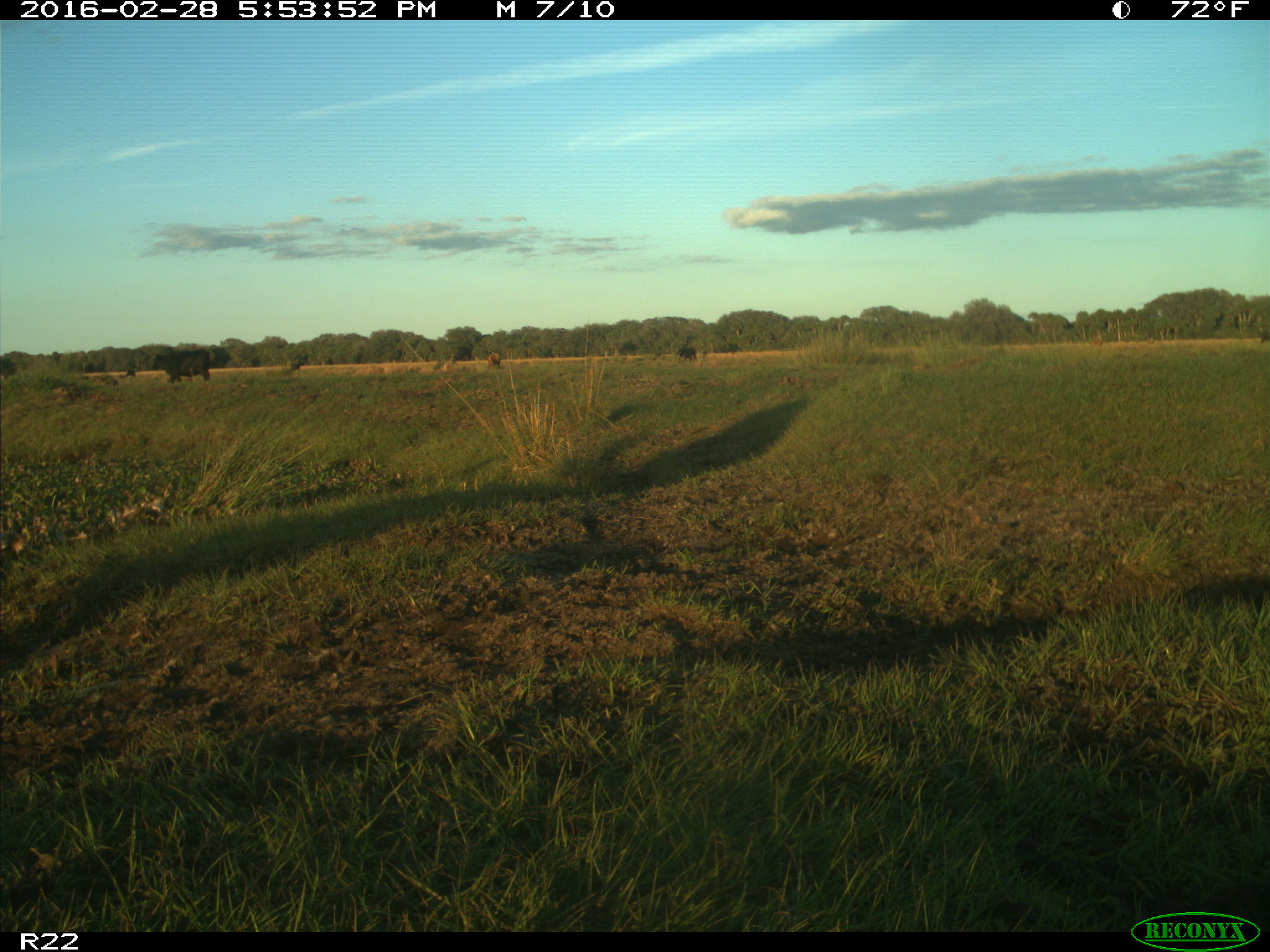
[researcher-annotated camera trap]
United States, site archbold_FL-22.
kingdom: Animalia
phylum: Chordata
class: Mammalia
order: Artiodactyla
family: Bovidae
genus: Bos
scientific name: Bos taurus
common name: domestic cow